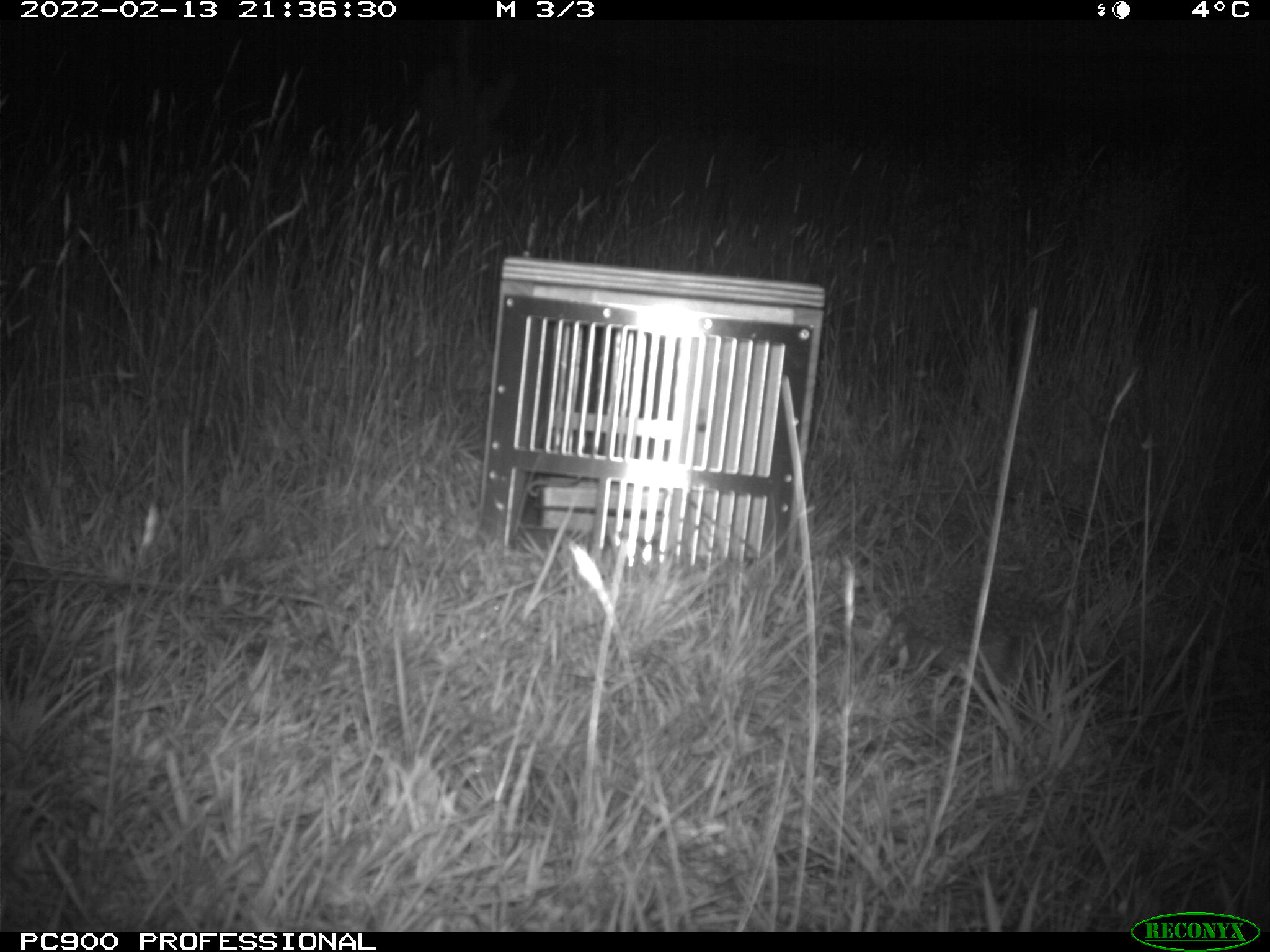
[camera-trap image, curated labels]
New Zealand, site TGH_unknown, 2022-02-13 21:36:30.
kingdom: Animalia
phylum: Chordata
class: Mammalia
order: Eulipotyphla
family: Erinaceidae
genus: Erinaceus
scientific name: Erinaceus europaeus europaeus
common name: european hedgehog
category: hedgehog